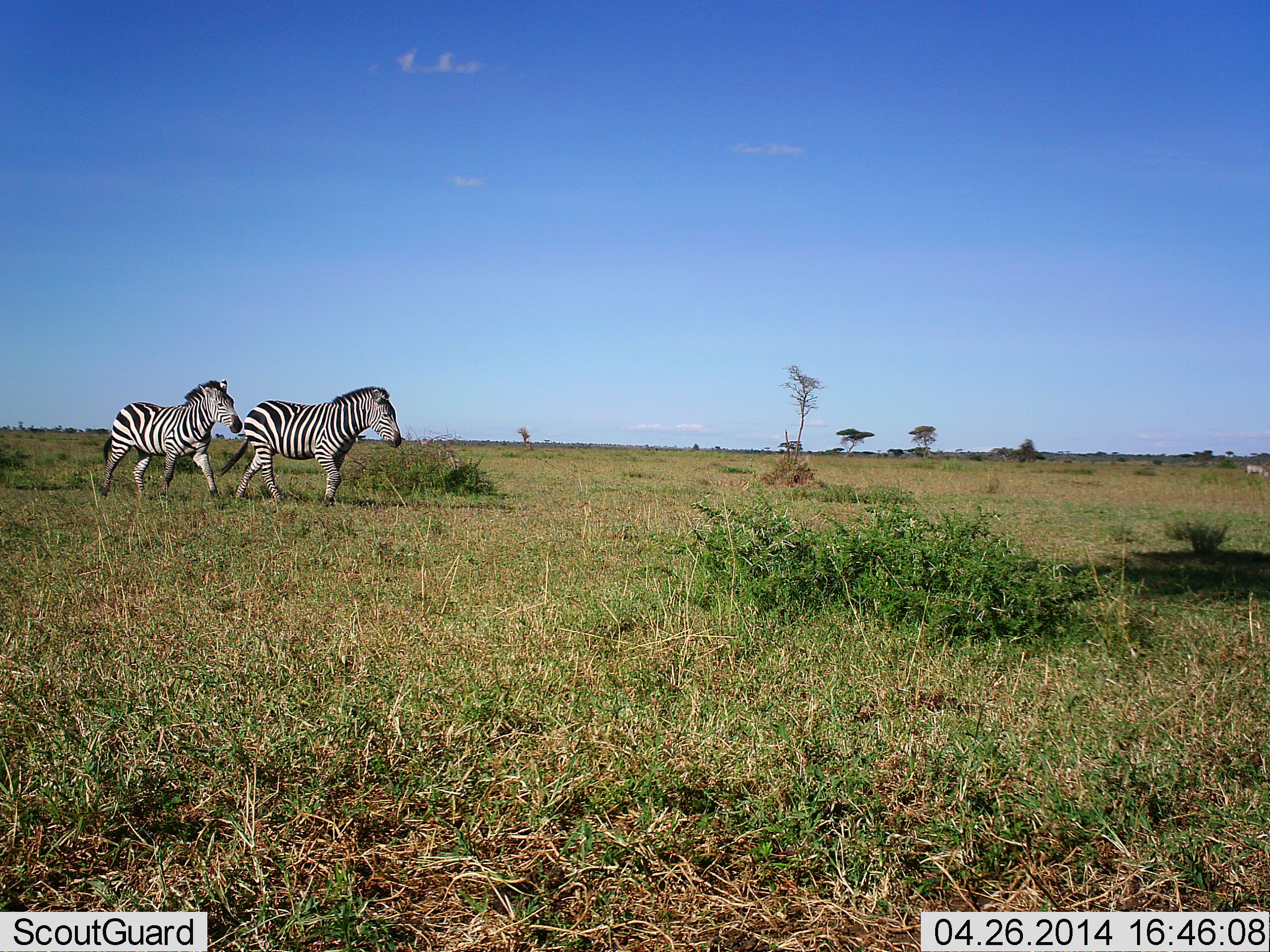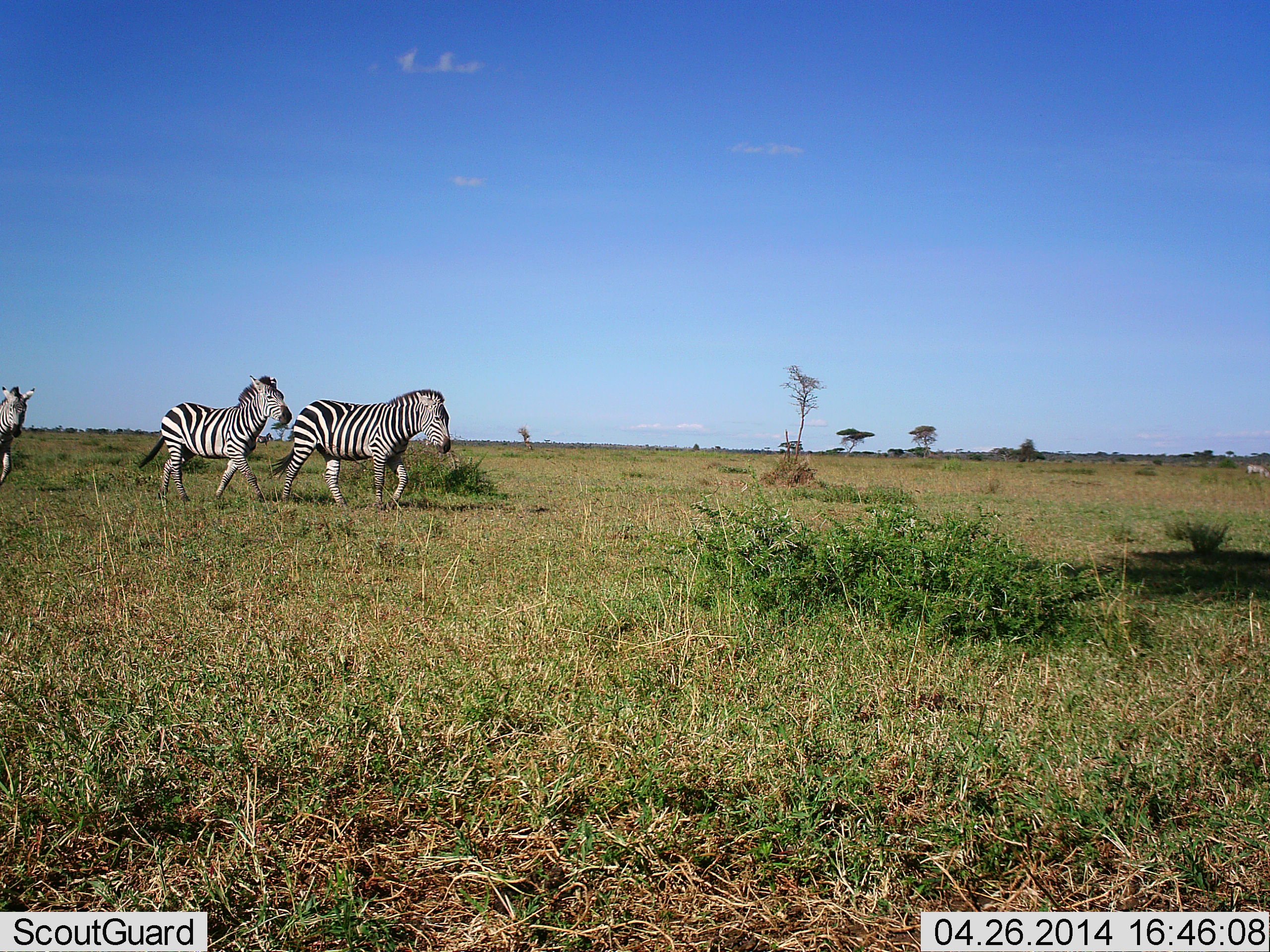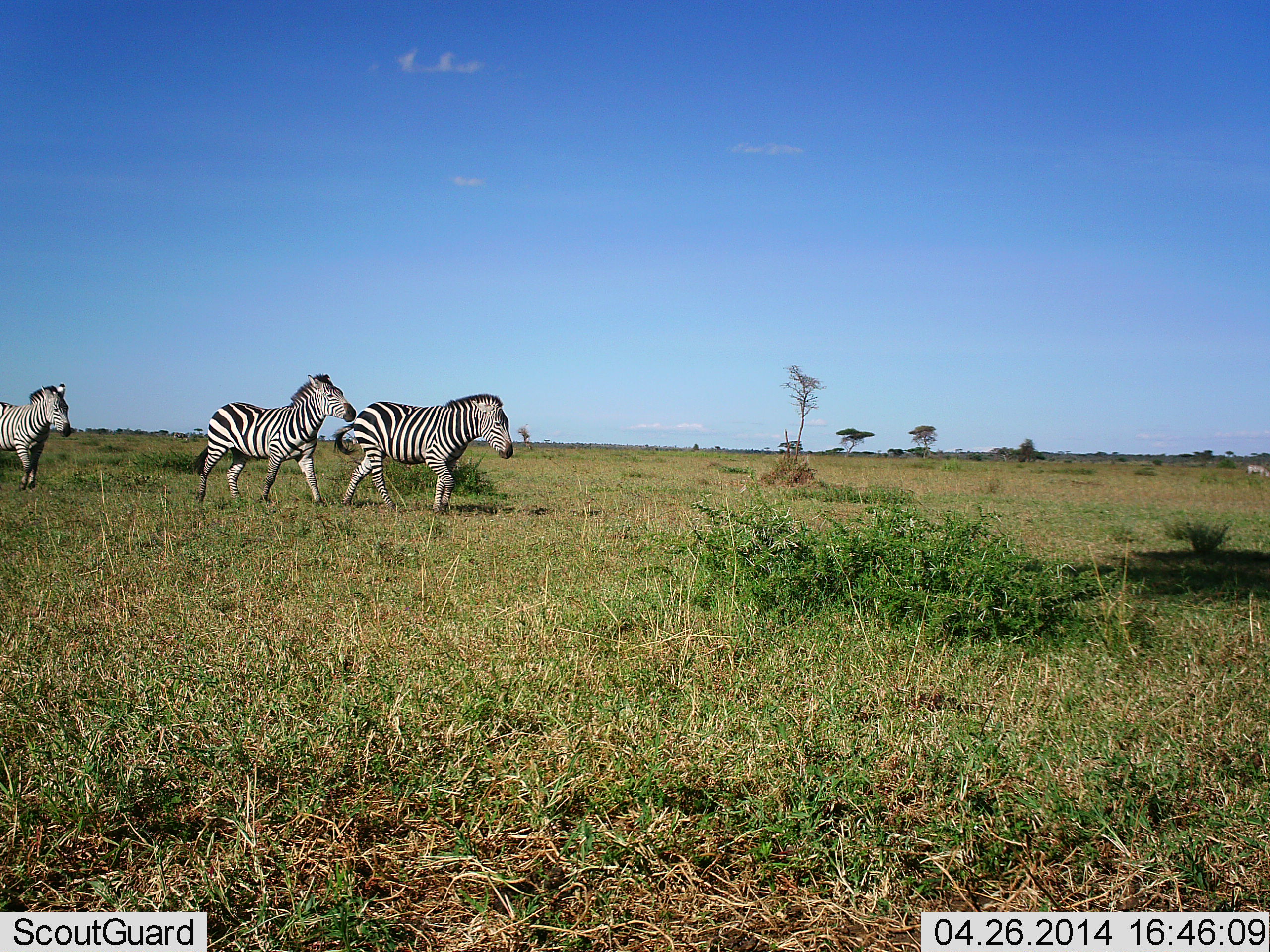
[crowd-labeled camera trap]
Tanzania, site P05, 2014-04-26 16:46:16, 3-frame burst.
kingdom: Animalia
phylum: Chordata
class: Mammalia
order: Perissodactyla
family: Equidae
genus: Equus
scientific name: Equus quagga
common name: plains zebra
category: zebra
Zebra (plains zebra) (Equus quagga), count 3. Behavior (volunteer vote fractions): standing 0%, resting 0%, moving 100%, interacting 0%. Young present (vote fraction): 0%. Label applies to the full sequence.